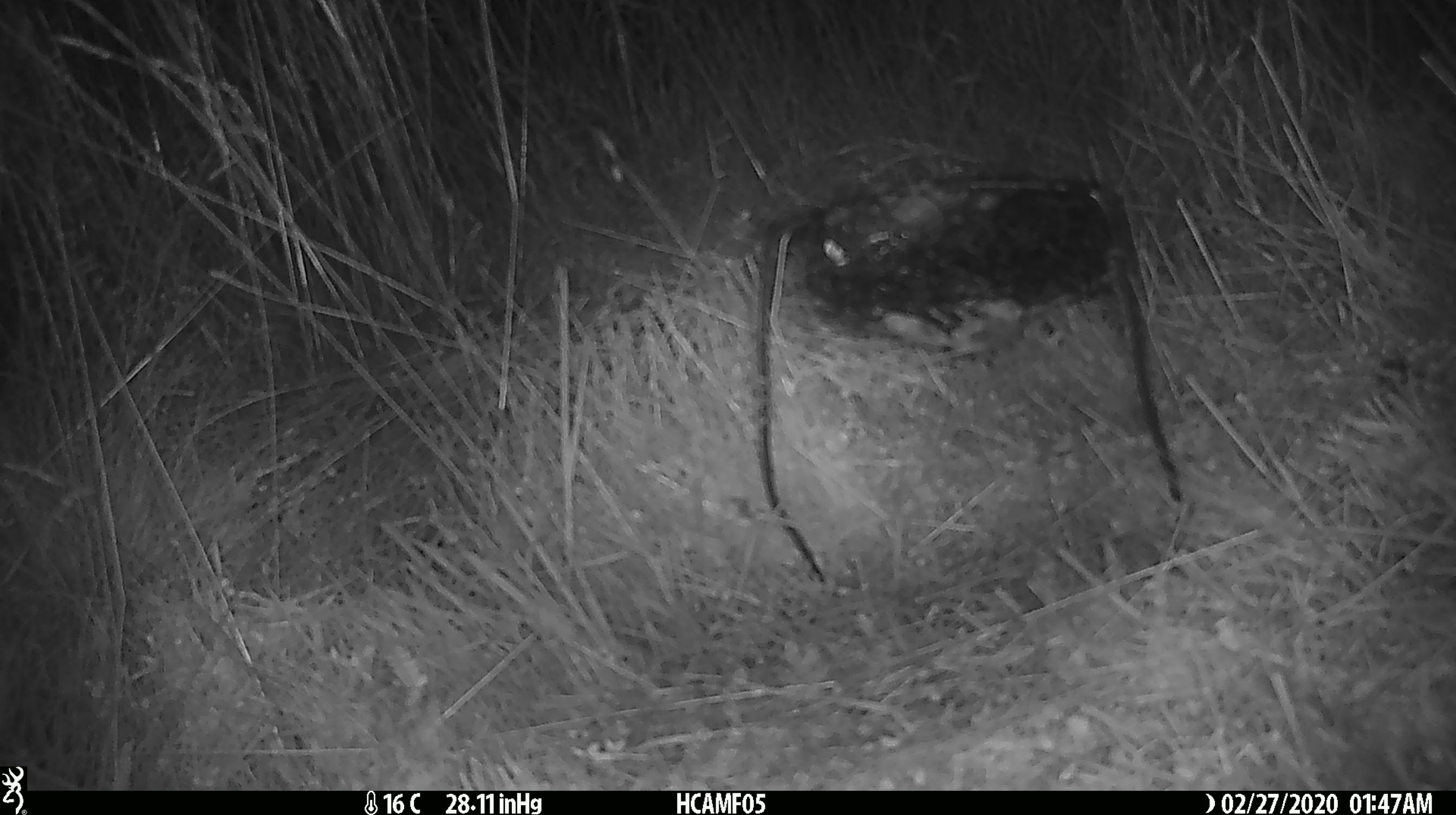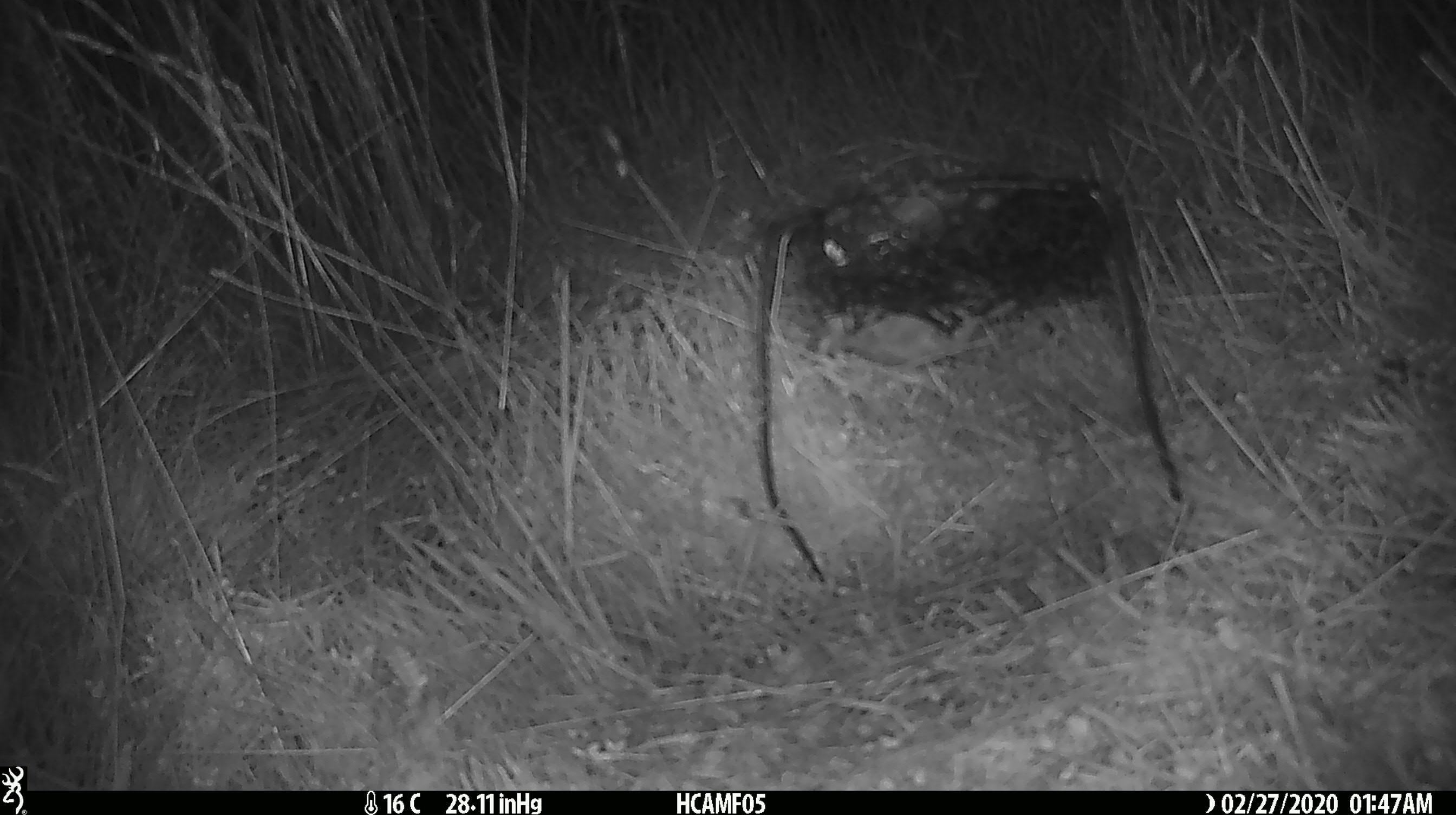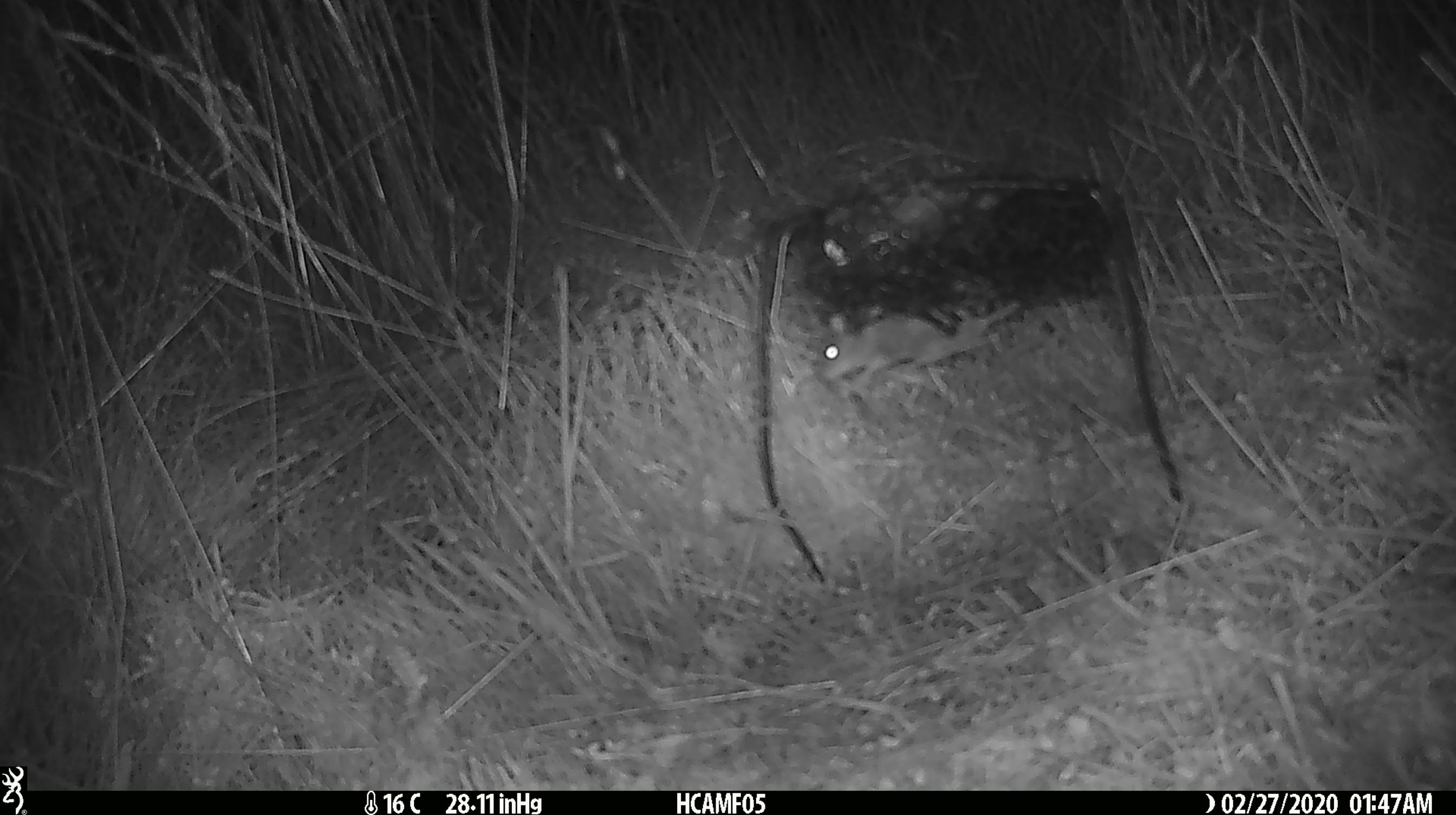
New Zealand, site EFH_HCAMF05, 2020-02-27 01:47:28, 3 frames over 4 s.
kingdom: Animalia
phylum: Chordata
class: Mammalia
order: Rodentia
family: Muridae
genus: Mus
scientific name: Mus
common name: mouse